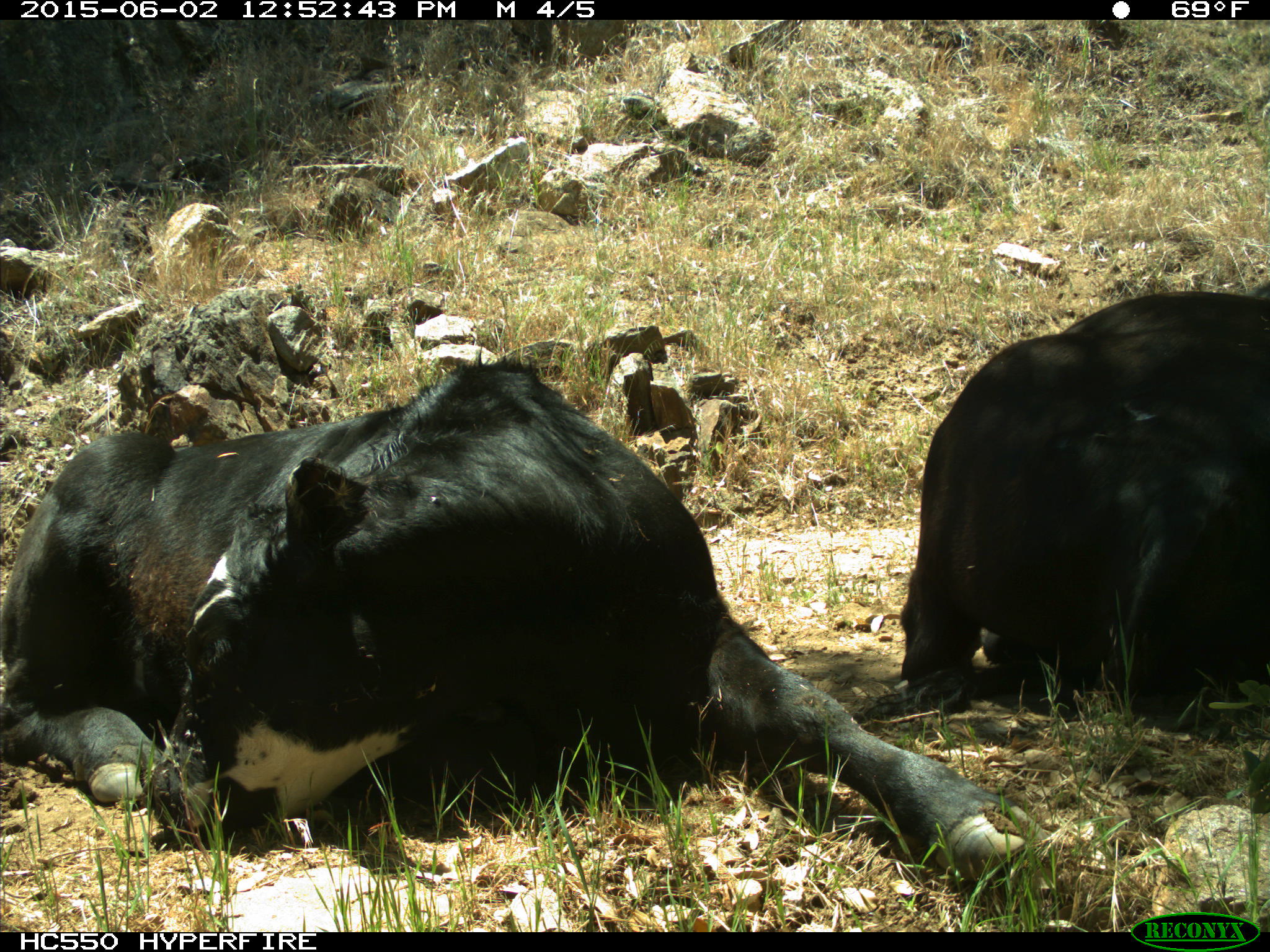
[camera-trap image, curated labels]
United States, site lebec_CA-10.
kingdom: Animalia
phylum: Chordata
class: Mammalia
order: Artiodactyla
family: Bovidae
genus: Bos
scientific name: Bos taurus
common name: domestic cow